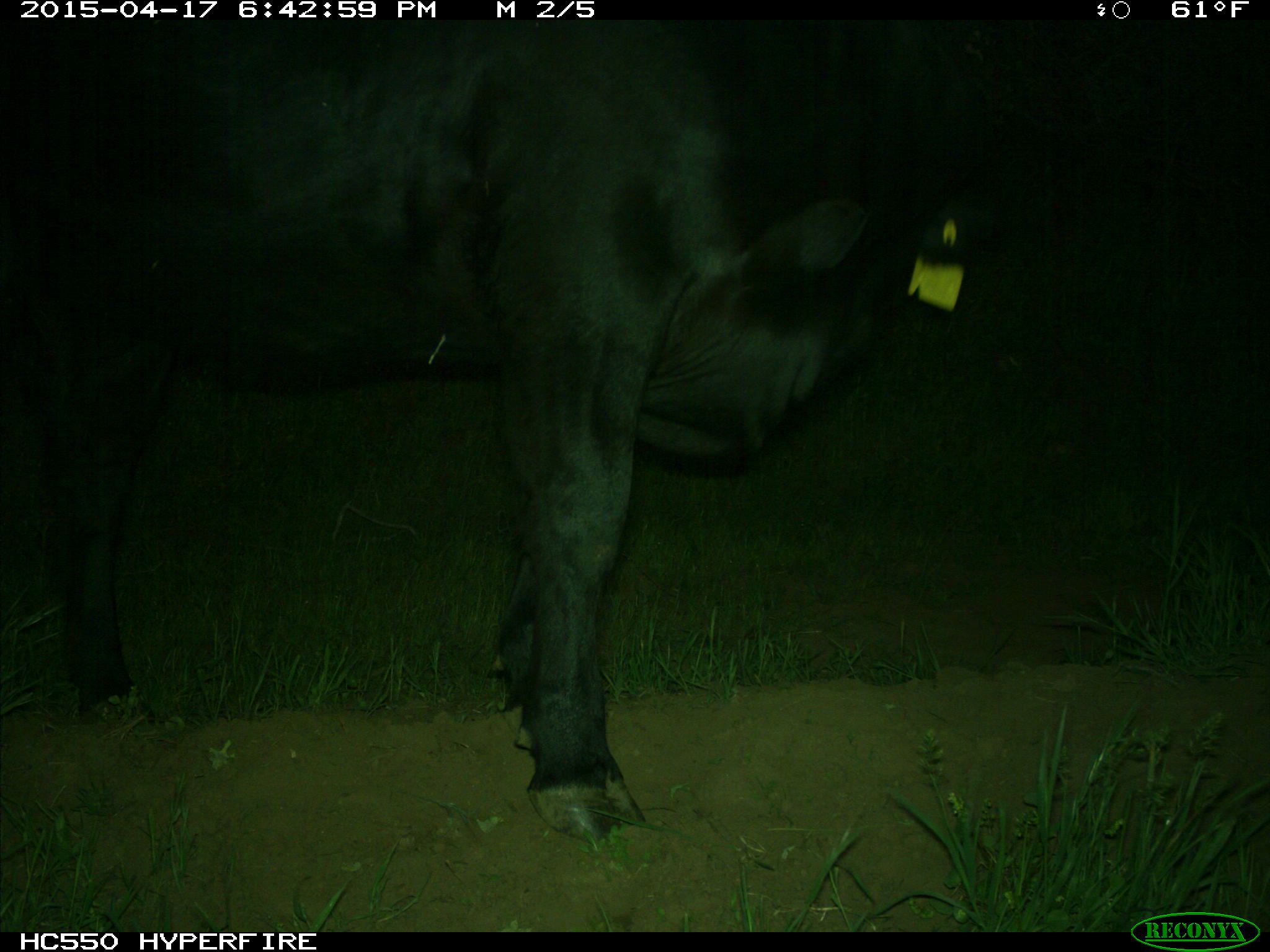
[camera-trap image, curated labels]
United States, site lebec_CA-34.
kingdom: Animalia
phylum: Chordata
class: Mammalia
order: Artiodactyla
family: Bovidae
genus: Bos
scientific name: Bos taurus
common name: domestic cow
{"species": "Bos taurus (domestic cow)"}